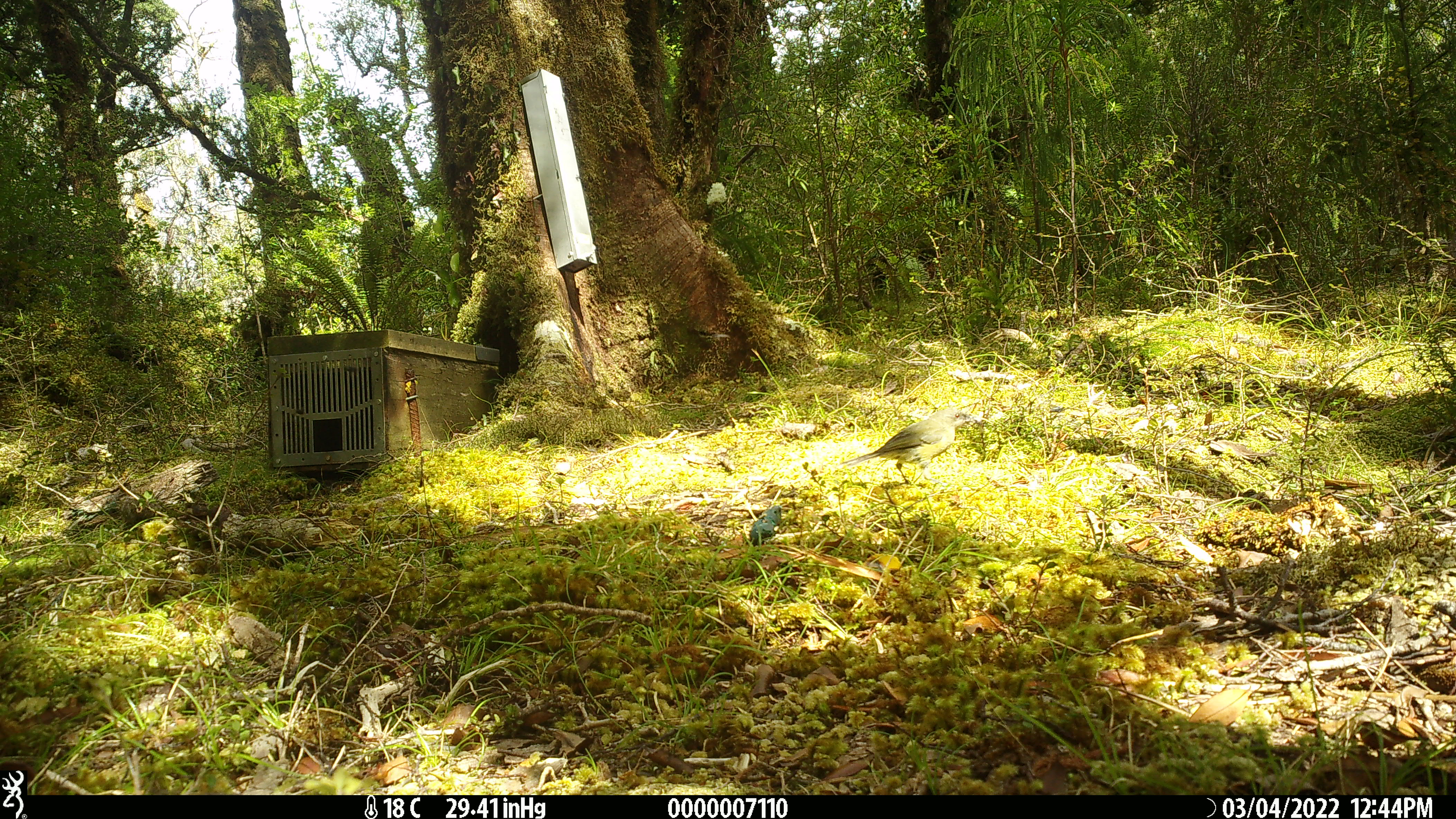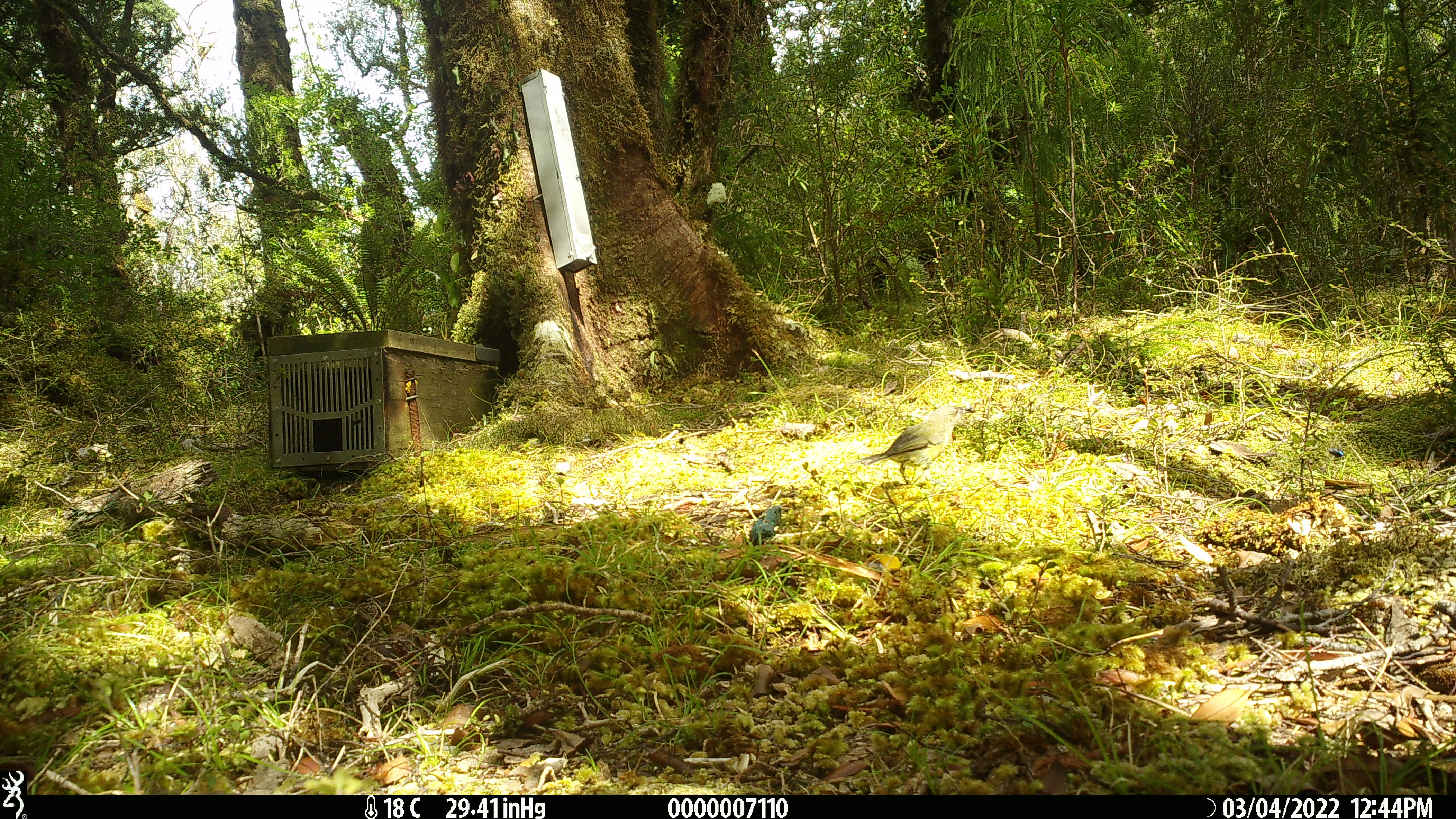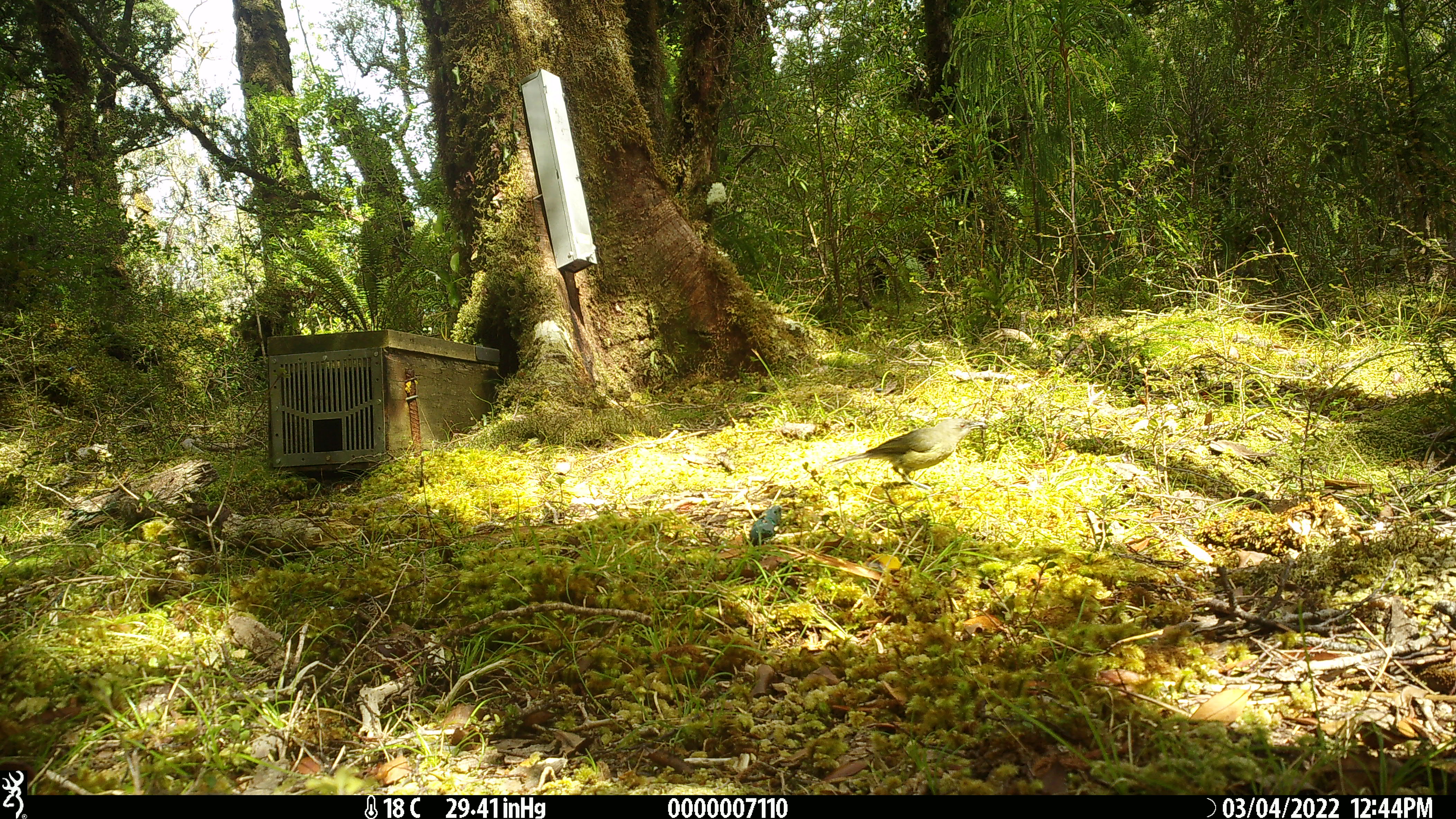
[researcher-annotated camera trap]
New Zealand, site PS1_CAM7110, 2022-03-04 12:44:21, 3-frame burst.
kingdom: Animalia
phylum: Chordata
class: Aves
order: Passeriformes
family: Meliphagidae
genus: Anthornis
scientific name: Anthornis melanura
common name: new zealand bellbird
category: bellbird